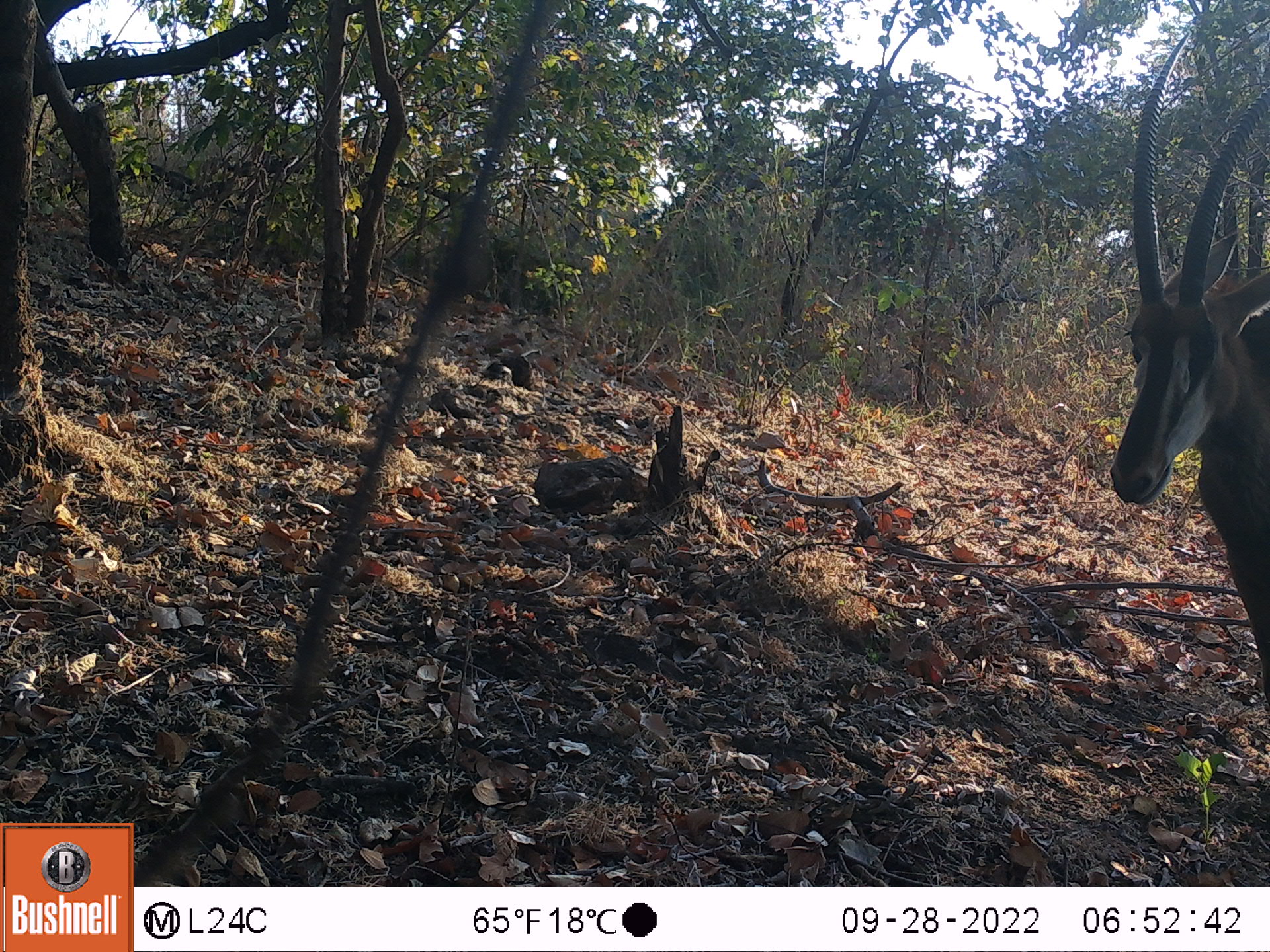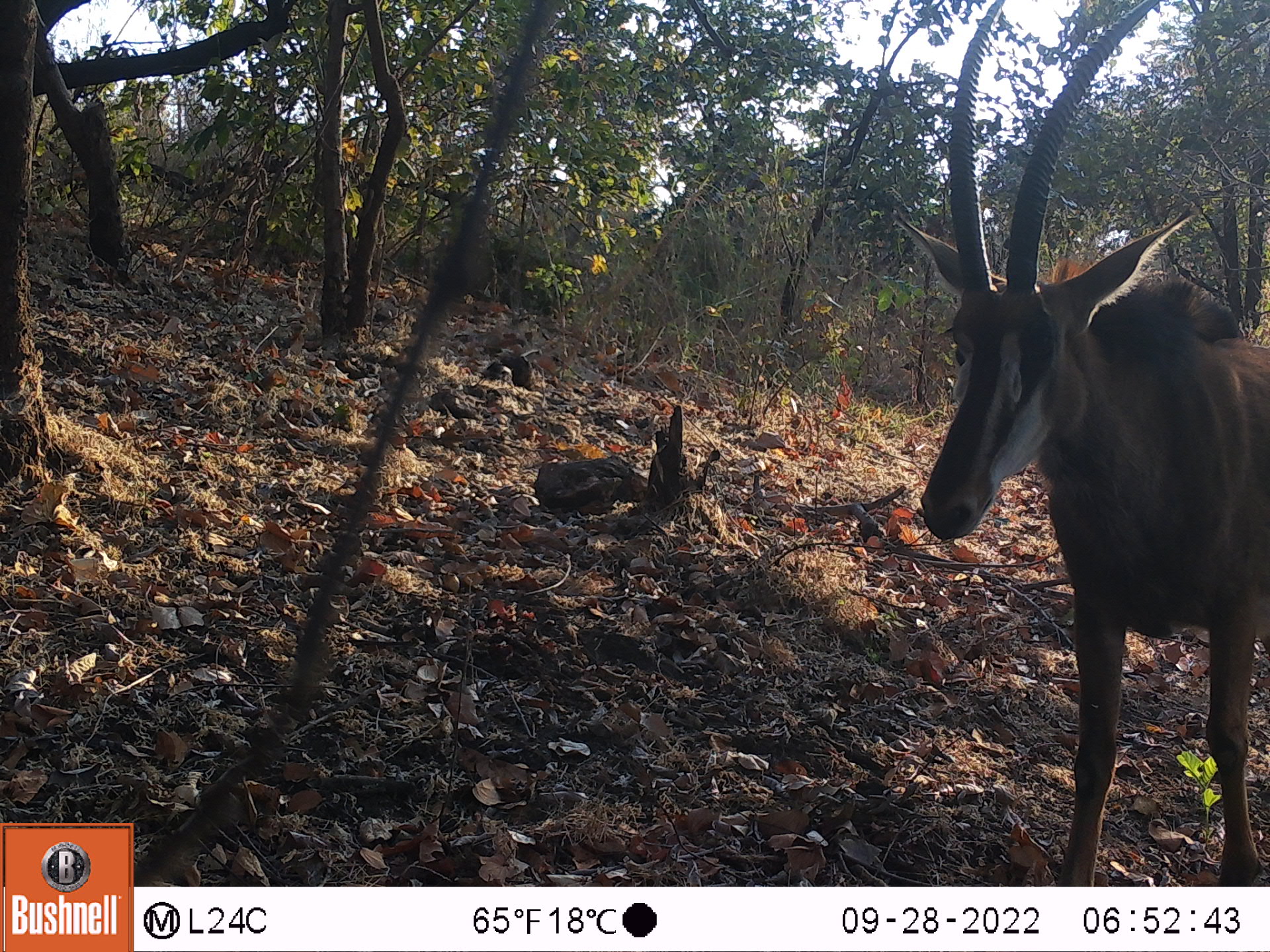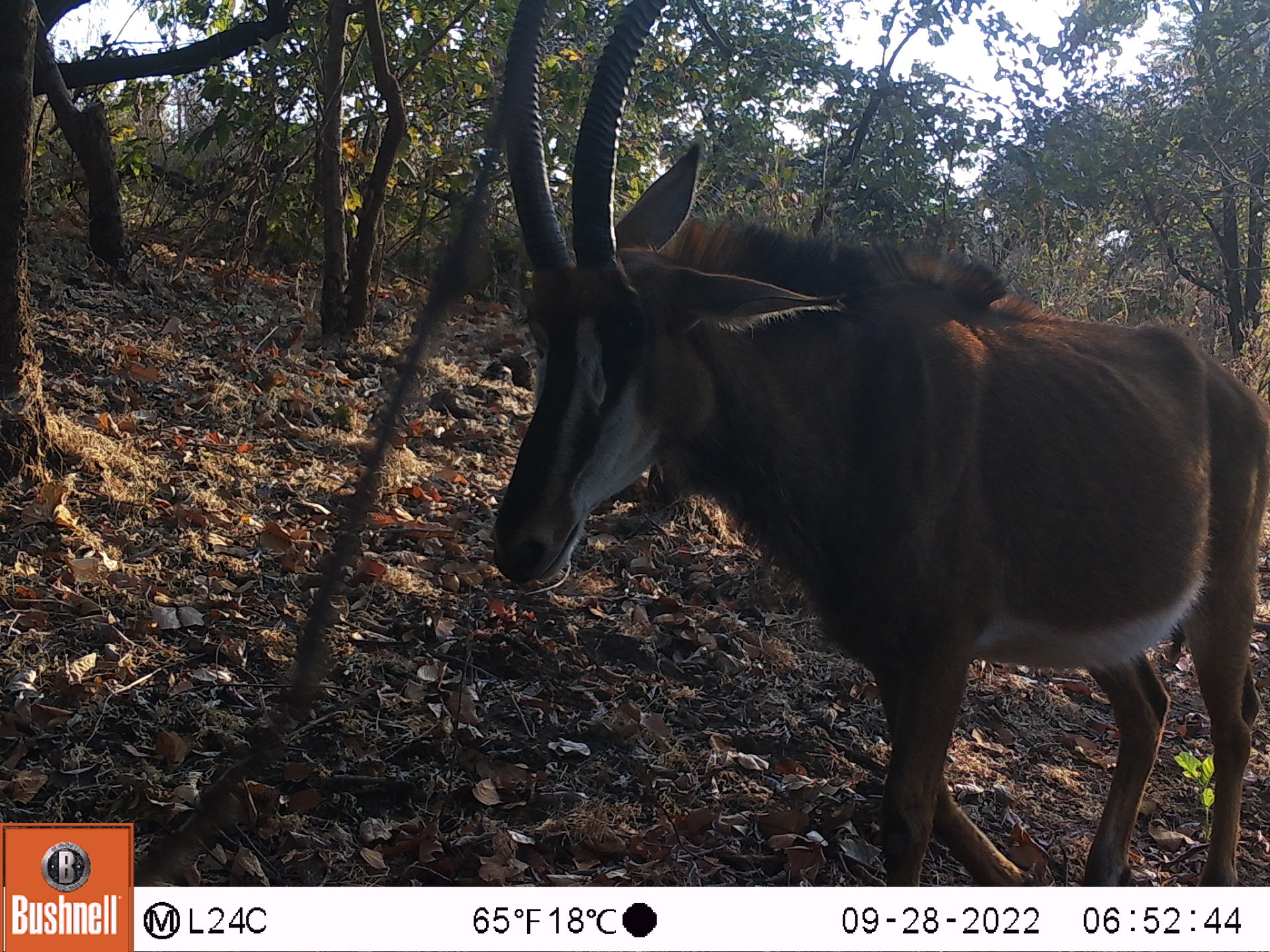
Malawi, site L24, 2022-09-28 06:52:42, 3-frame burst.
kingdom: Animalia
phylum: Chordata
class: Mammalia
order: Artiodactyla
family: Bovidae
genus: Hippotragus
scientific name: Hippotragus niger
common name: sable antelope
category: sable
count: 1